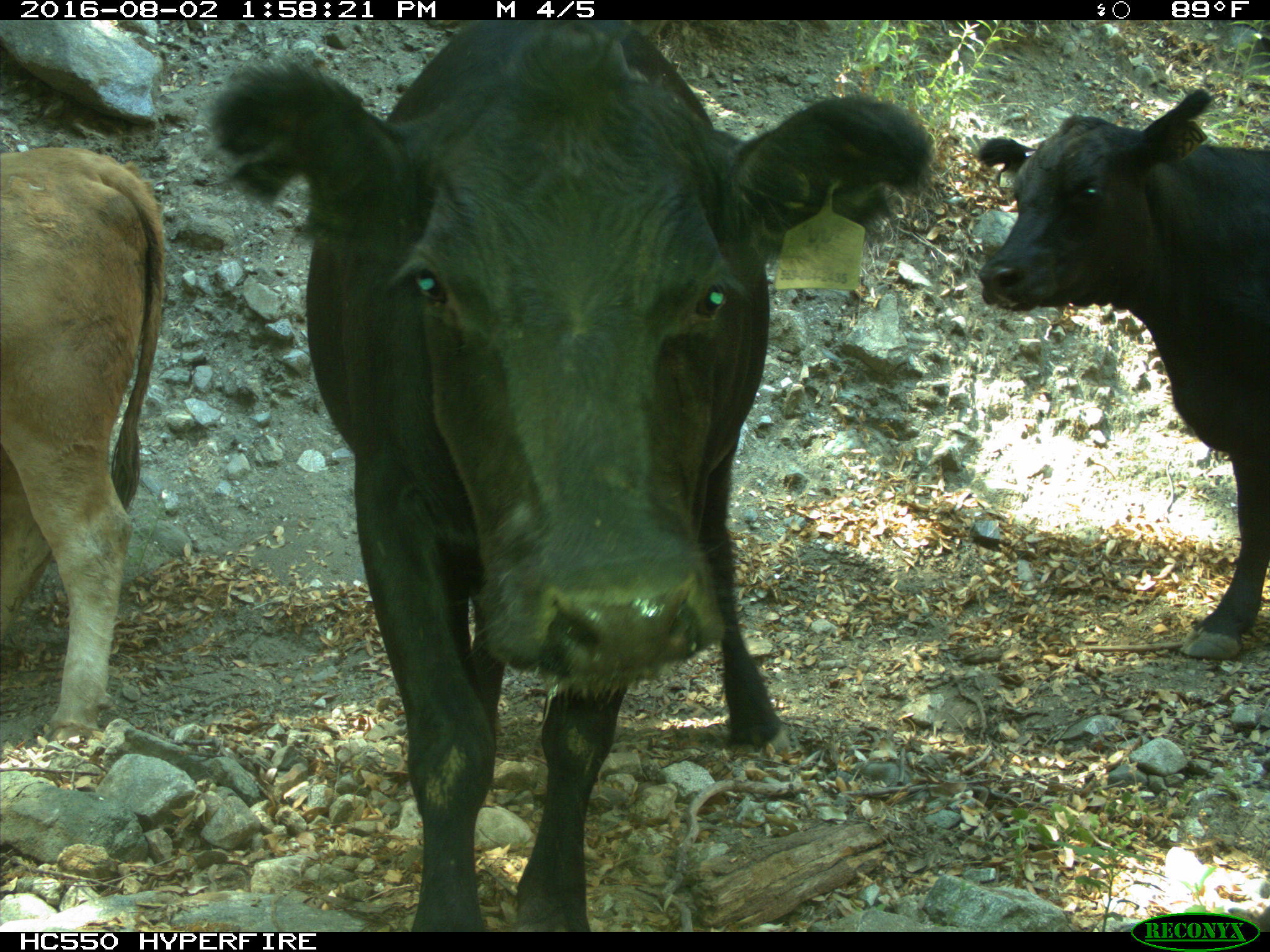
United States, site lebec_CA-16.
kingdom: Animalia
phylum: Chordata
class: Mammalia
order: Artiodactyla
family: Bovidae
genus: Bos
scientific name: Bos taurus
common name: domestic cow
Bos taurus (domestic cow).